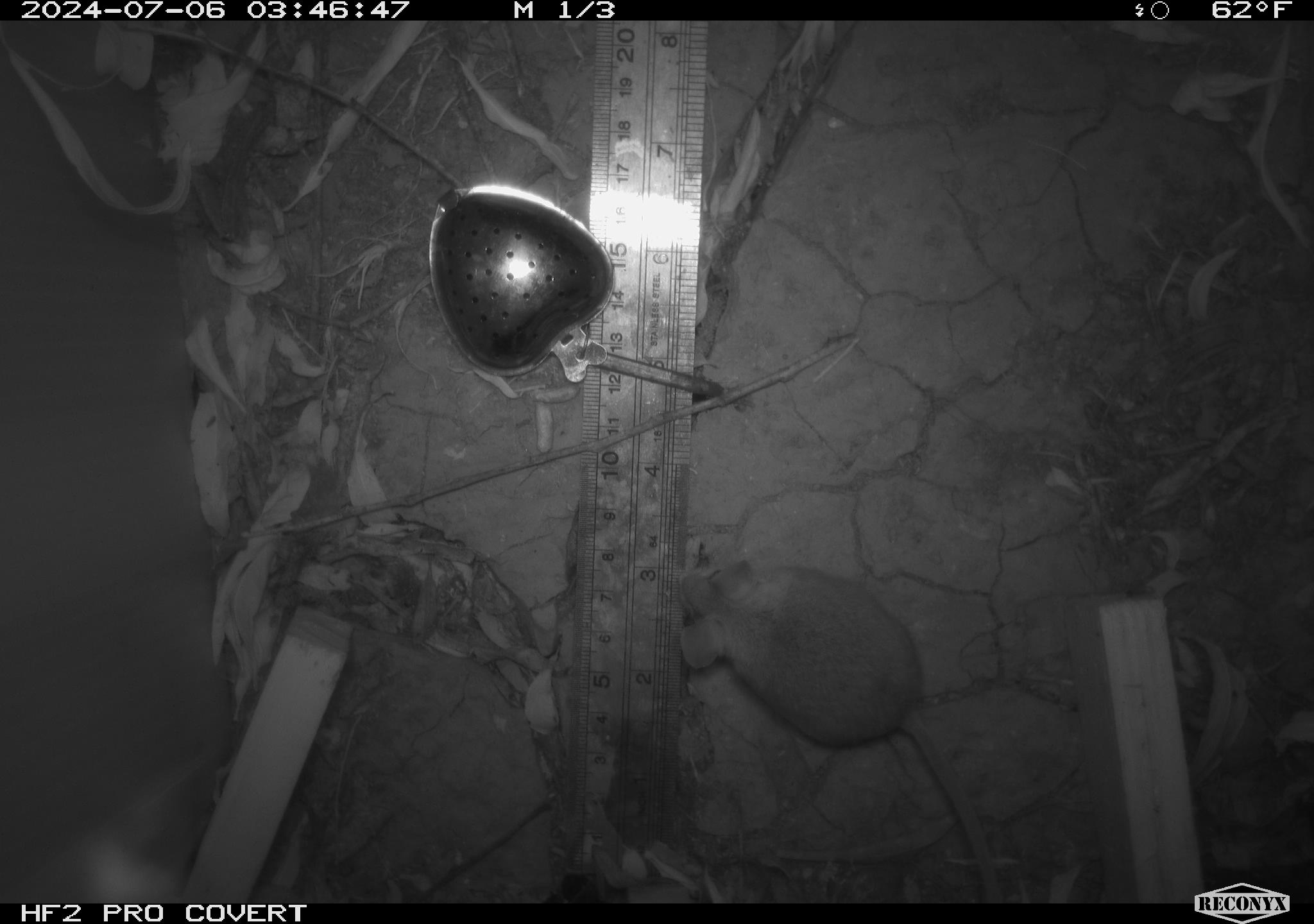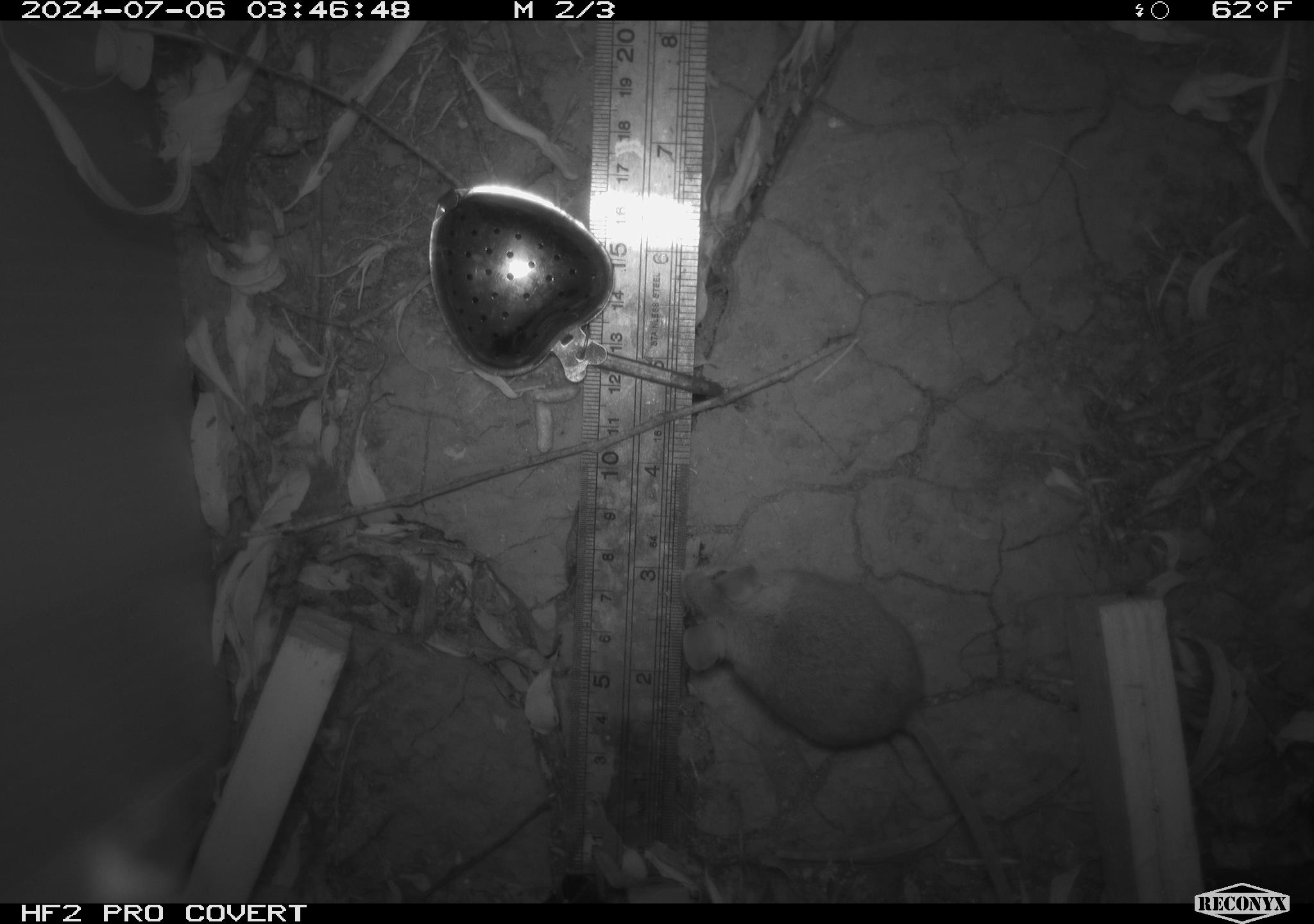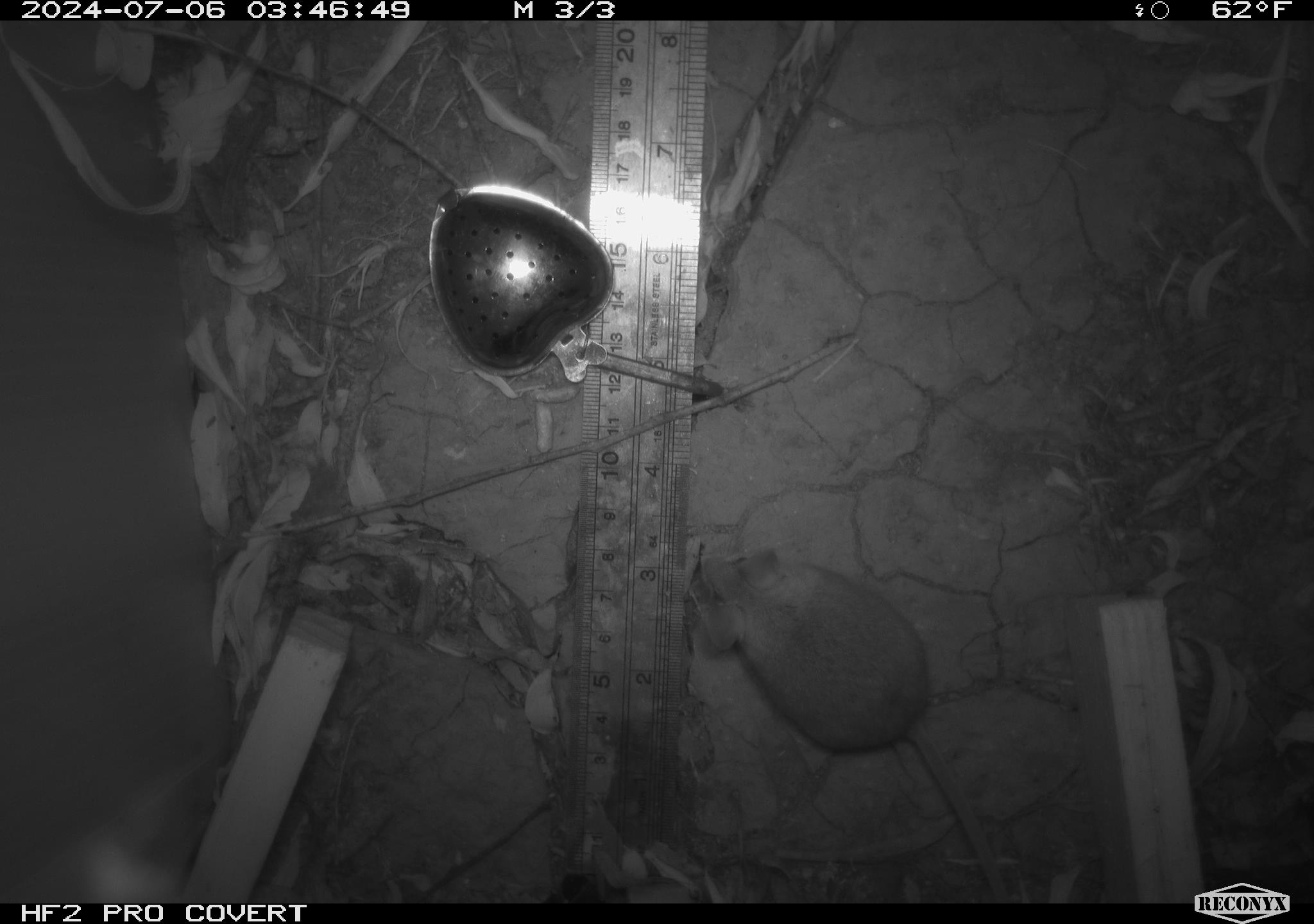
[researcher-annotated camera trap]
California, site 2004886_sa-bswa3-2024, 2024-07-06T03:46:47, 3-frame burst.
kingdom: Animalia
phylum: Chordata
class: Mammalia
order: Rodentia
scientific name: Rodentia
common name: mouse species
Mouse species (Rodentia).